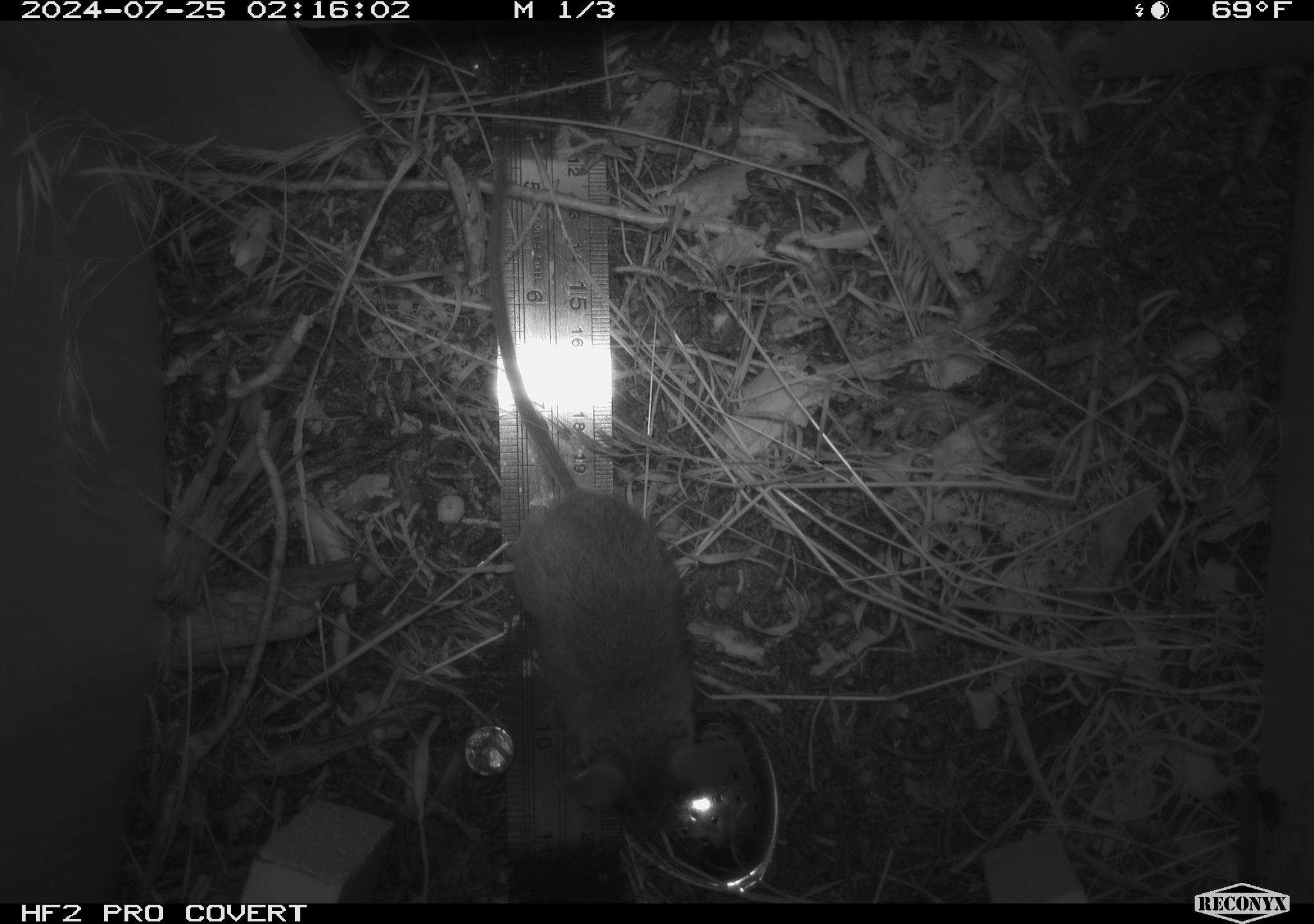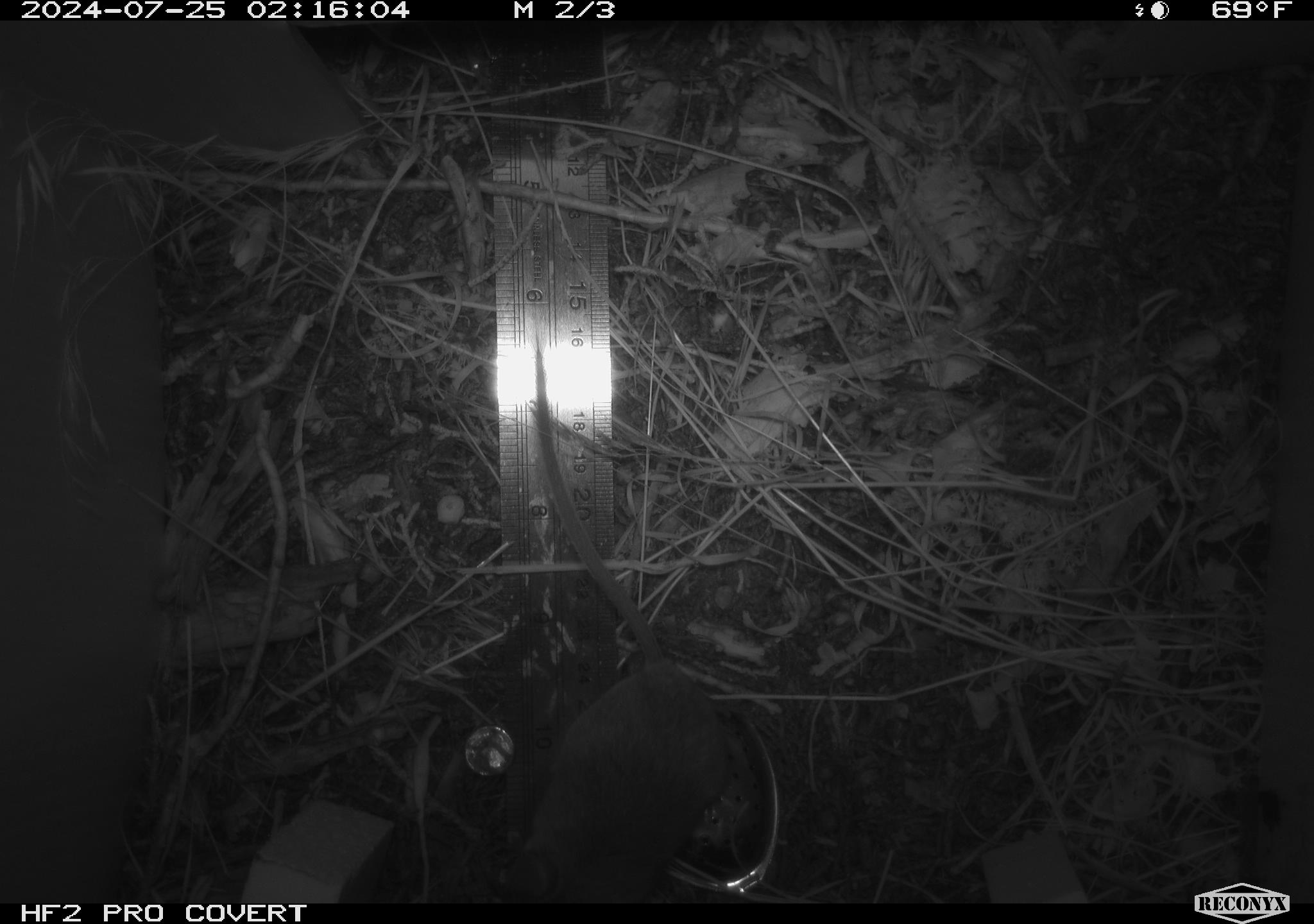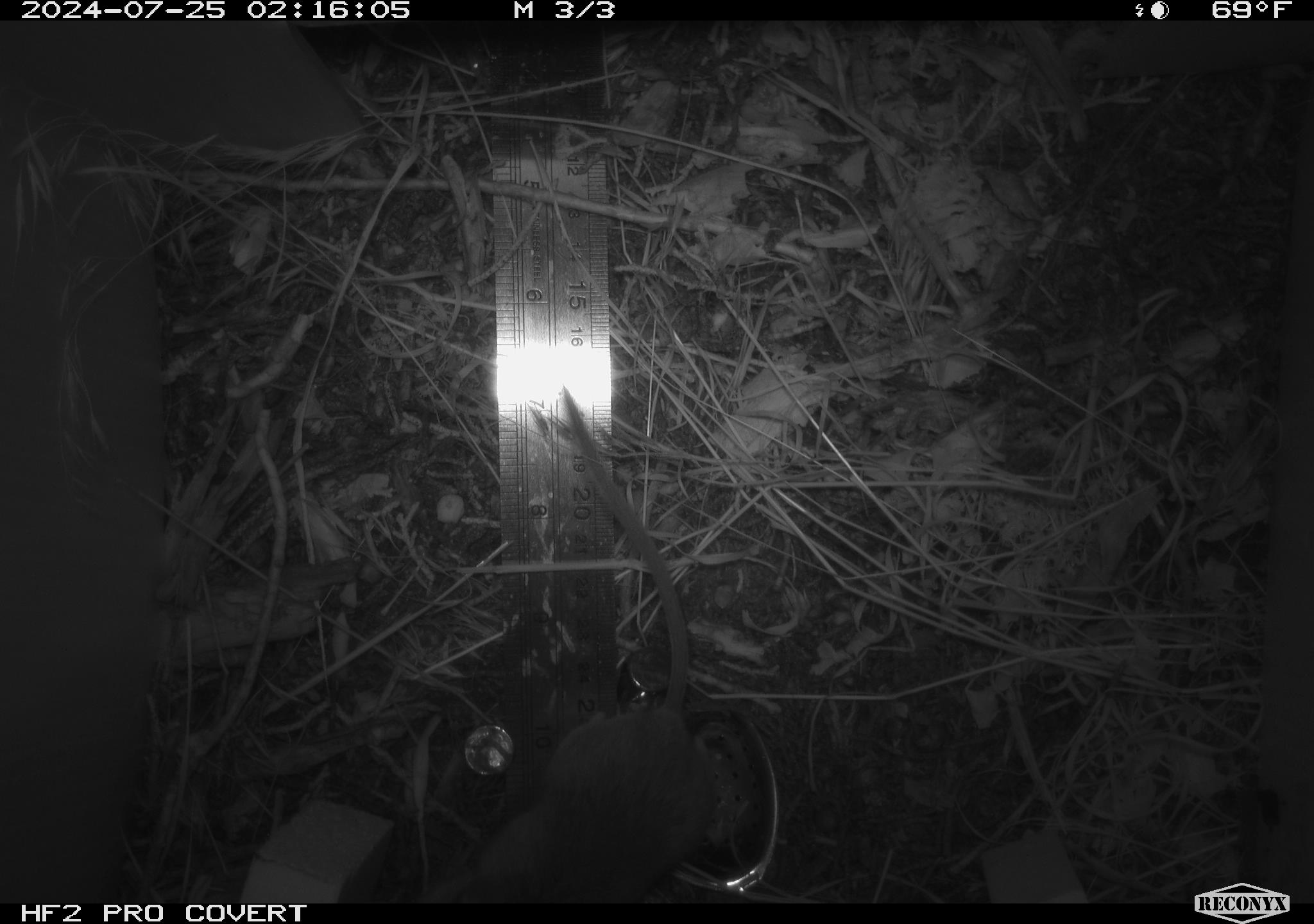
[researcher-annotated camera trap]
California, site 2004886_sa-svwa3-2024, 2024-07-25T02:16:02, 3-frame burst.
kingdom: Animalia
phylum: Chordata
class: Mammalia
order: Rodentia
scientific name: Rodentia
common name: mouse species